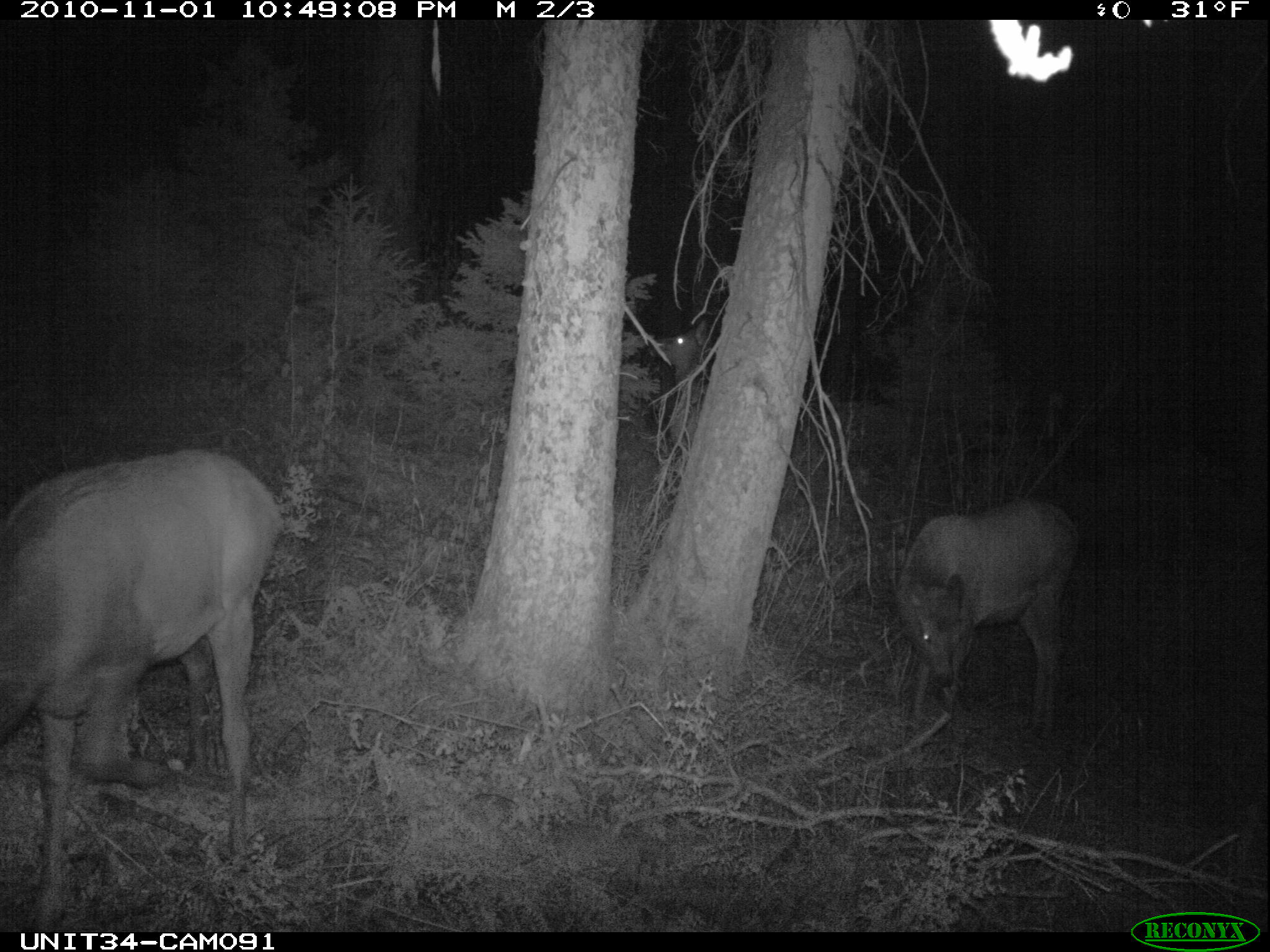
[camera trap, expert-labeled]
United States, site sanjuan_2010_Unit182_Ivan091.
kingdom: Animalia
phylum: Chordata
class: Mammalia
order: Artiodactyla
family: Cervidae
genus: Cervus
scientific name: Cervus elaphus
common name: red deer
Cervus elaphus (red deer).